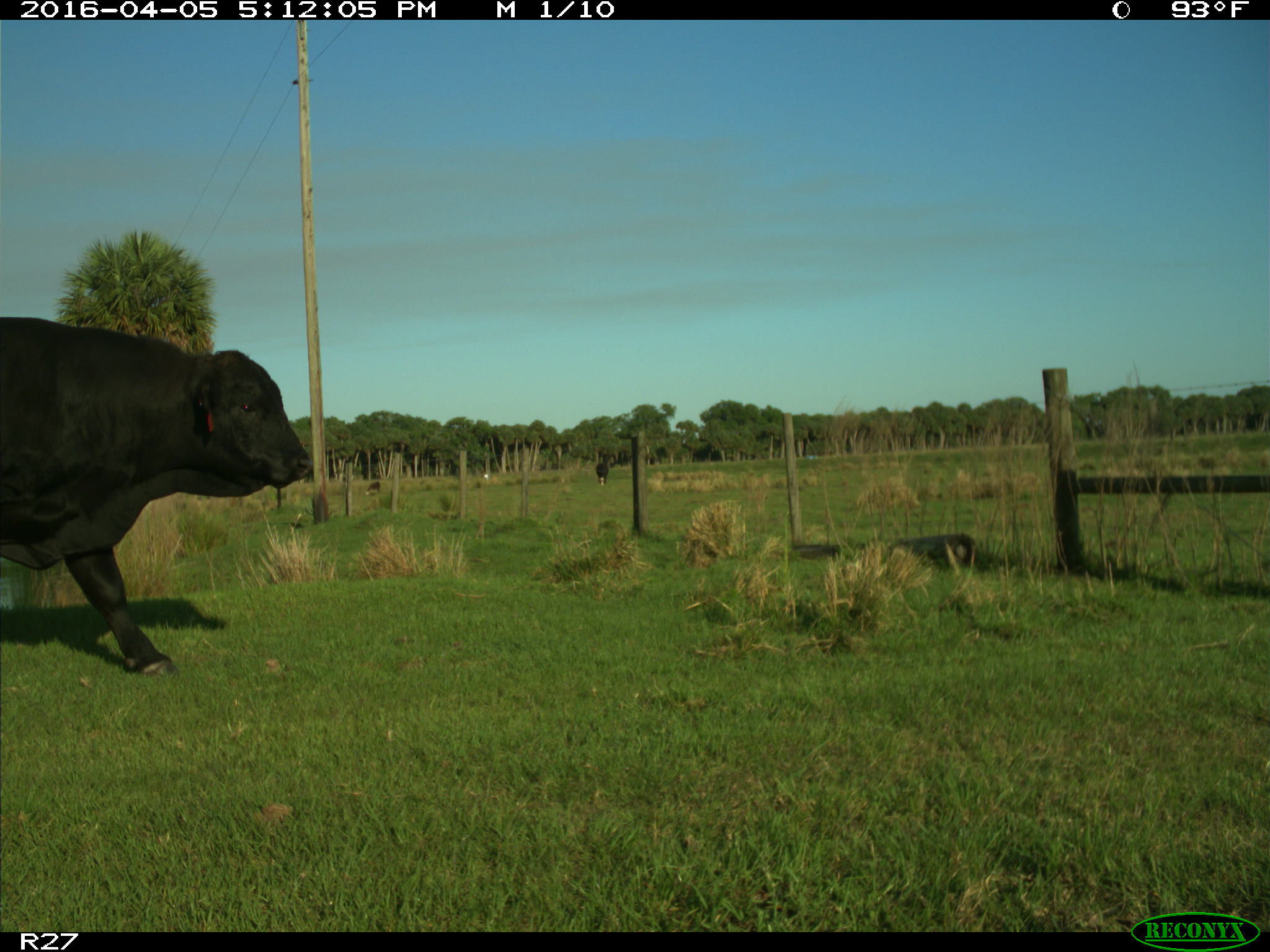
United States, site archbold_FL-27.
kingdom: Animalia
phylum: Chordata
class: Mammalia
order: Artiodactyla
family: Bovidae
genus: Bos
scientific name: Bos taurus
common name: domestic cow